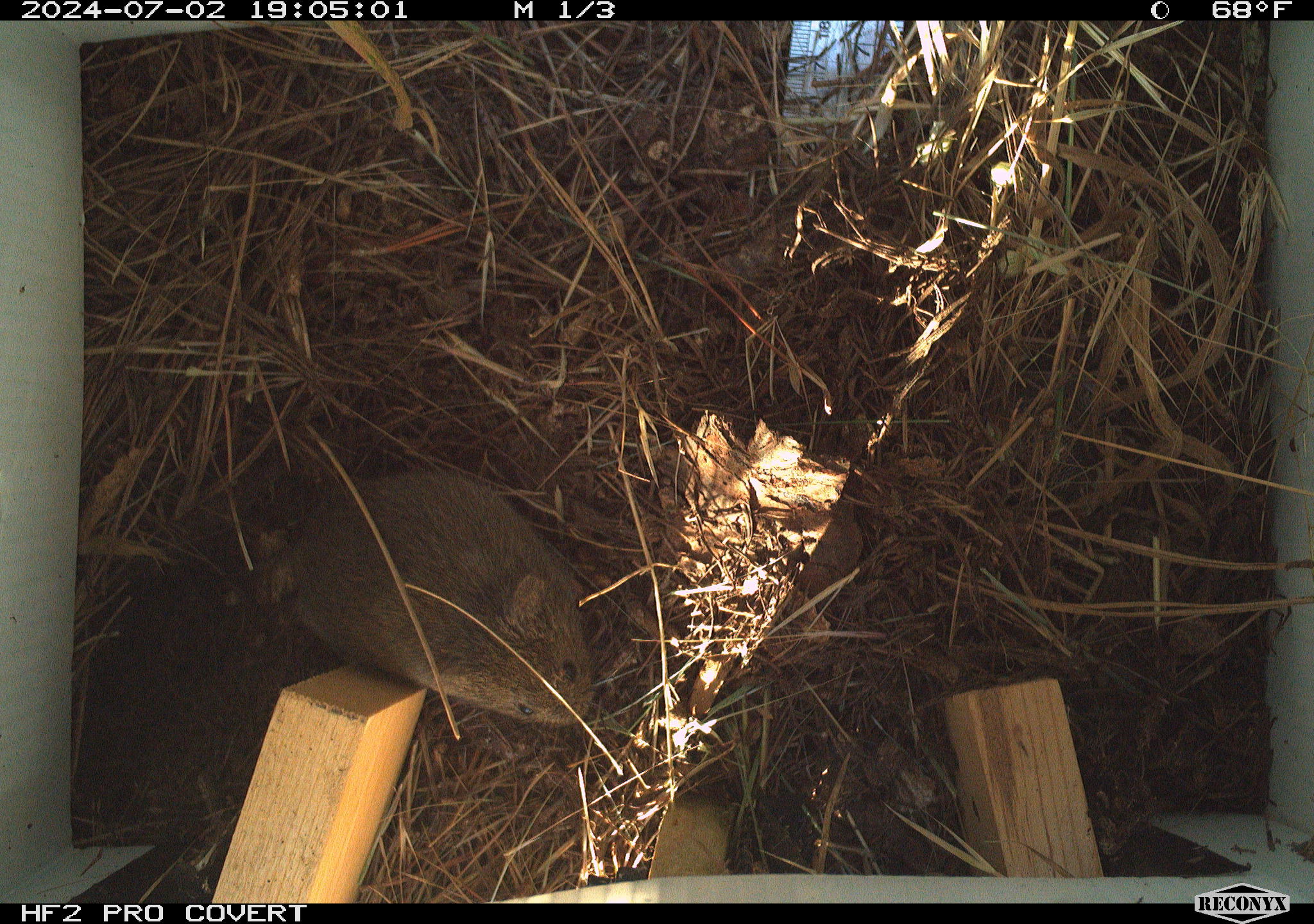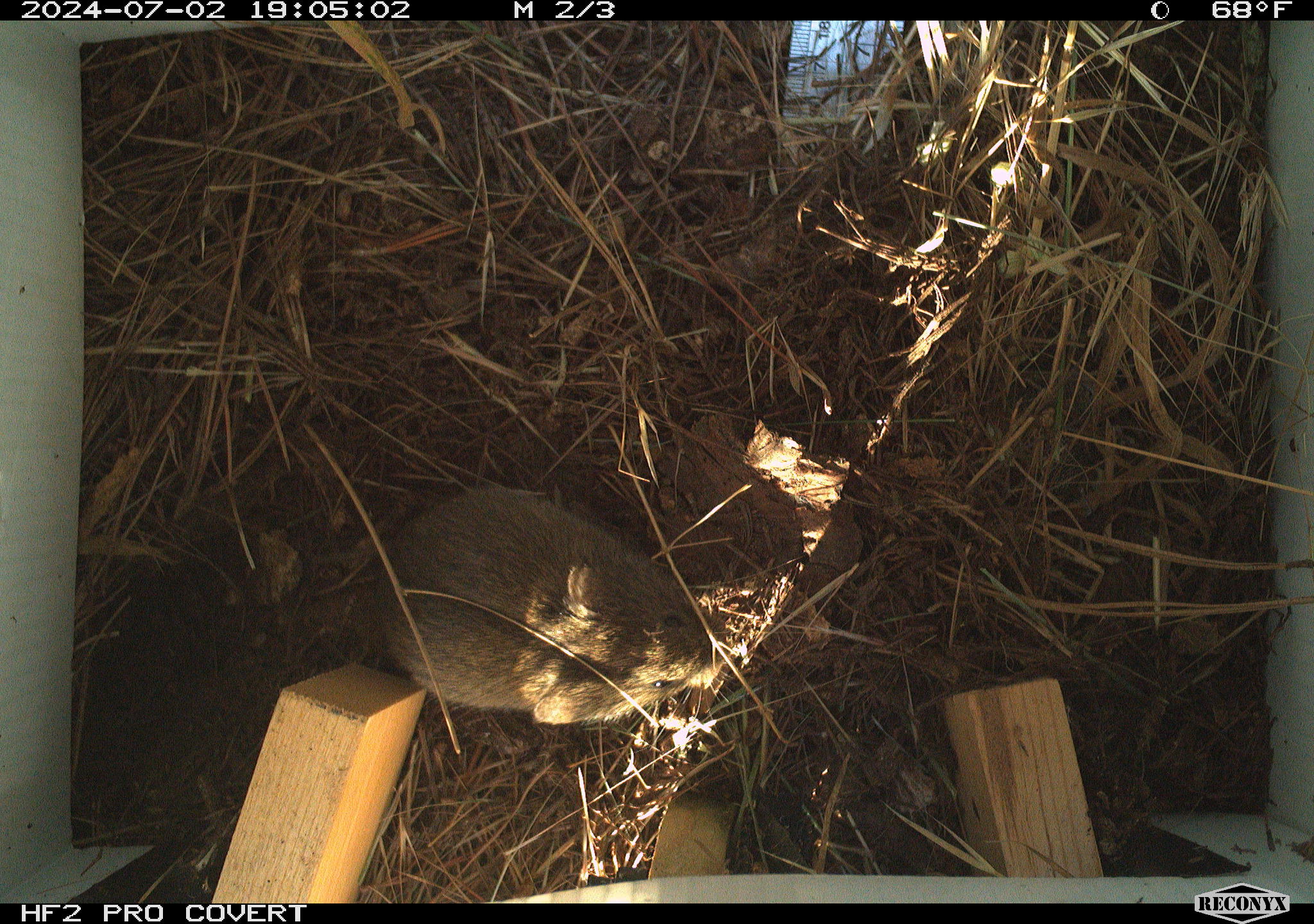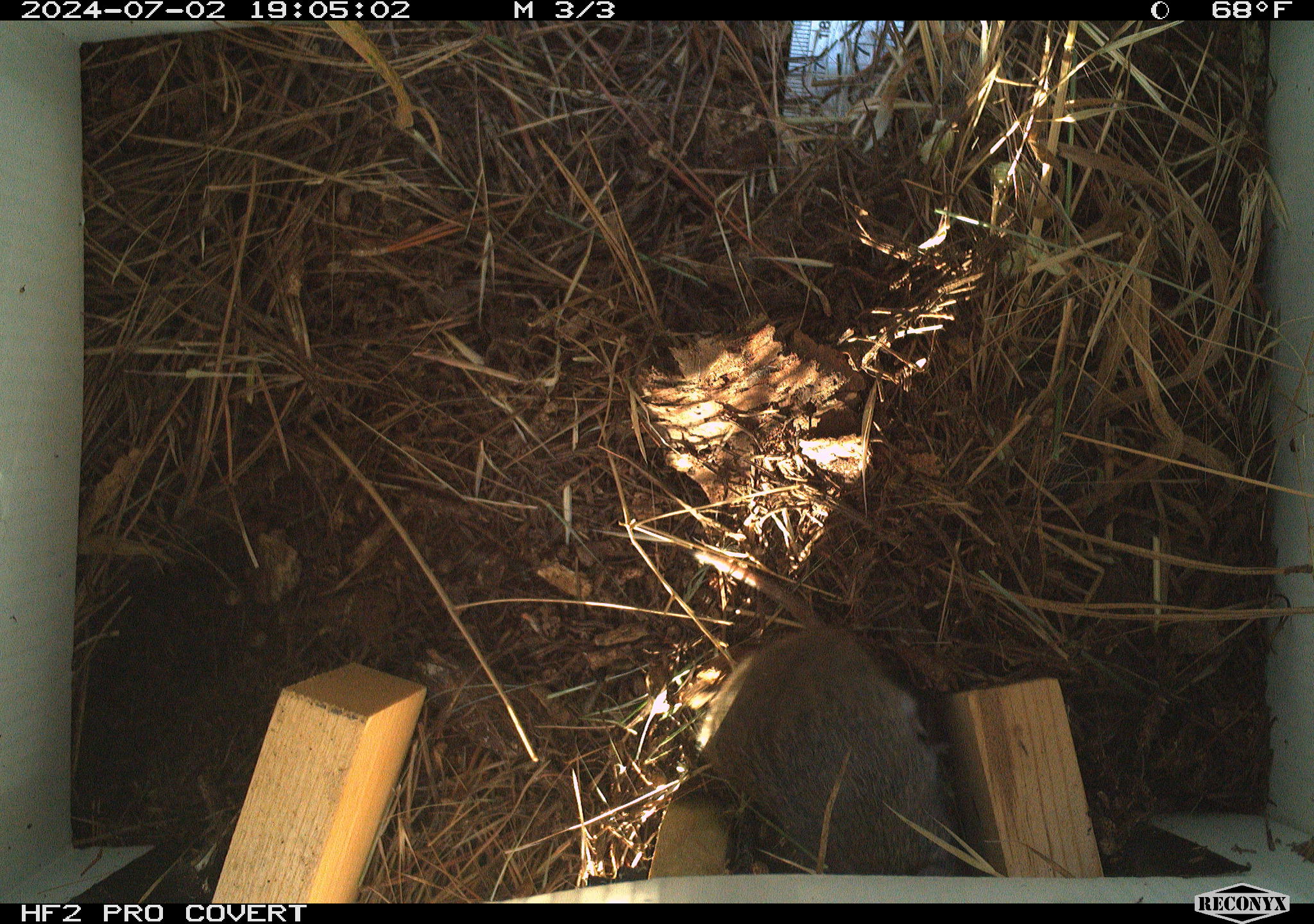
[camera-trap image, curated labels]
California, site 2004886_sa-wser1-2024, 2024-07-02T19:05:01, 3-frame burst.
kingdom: Animalia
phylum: Chordata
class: Mammalia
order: Rodentia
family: Cricetidae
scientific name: Arvicolinae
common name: voles, lemmings, and muskrats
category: arvicolinae subfamily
Arvicolinae subfamily (voles, lemmings, and muskrats) (Arvicolinae).